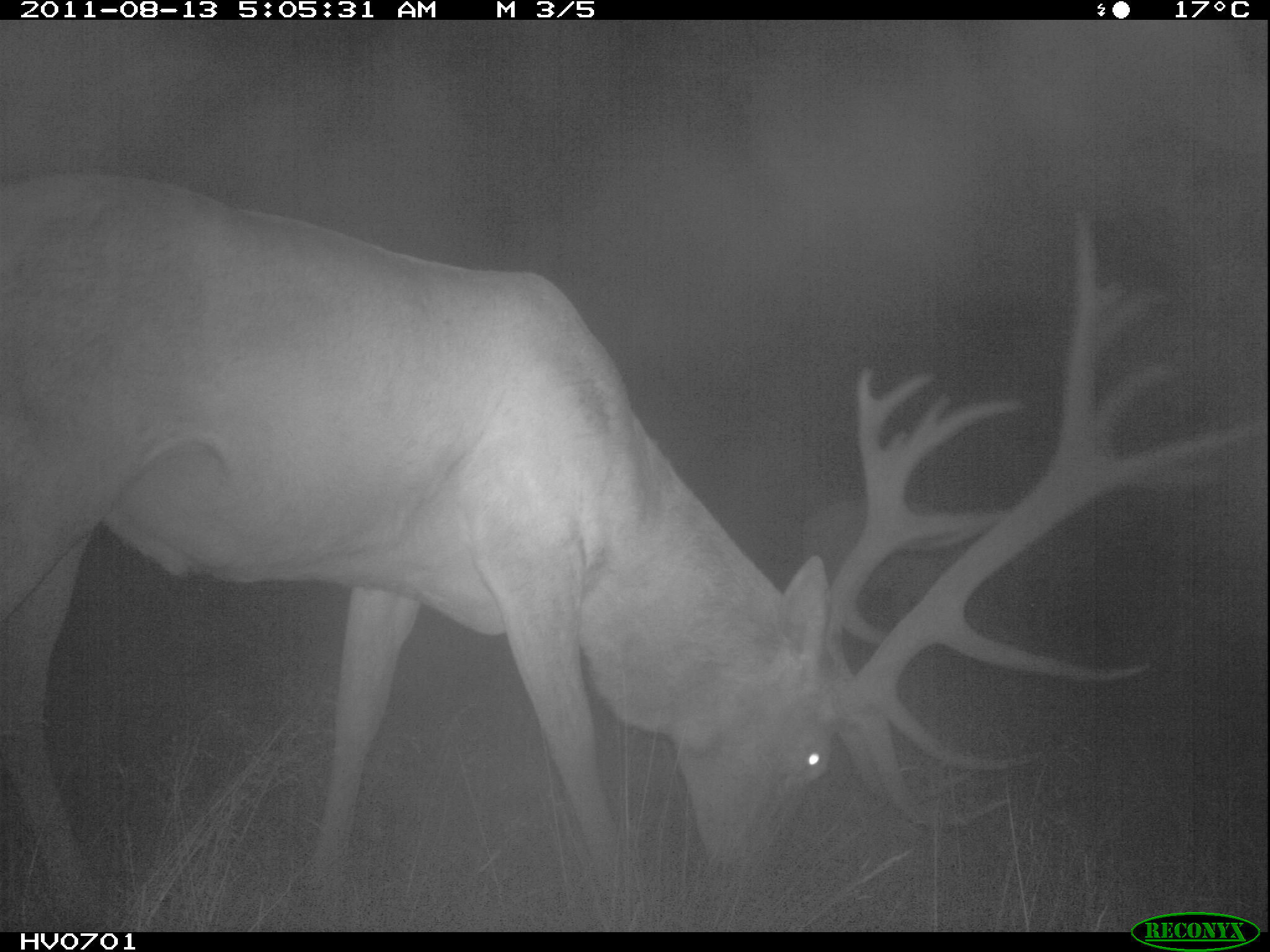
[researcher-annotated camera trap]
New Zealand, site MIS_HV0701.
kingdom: Animalia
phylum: Chordata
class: Mammalia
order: Artiodactyla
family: Cervidae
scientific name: Cervidae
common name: deer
Deer (Cervidae).